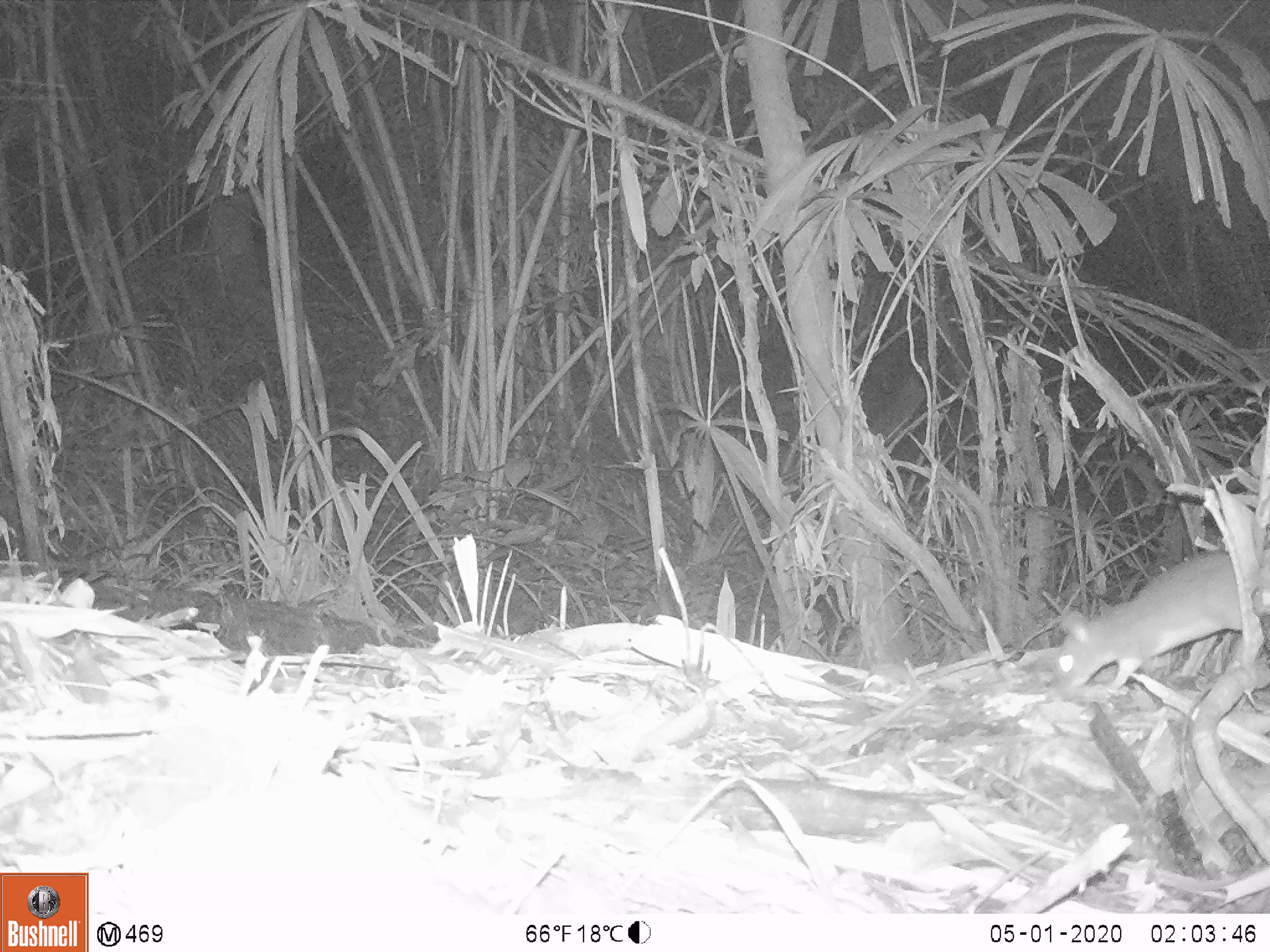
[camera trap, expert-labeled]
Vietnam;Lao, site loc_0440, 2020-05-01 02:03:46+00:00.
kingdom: Animalia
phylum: Chordata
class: Mammalia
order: Rodentia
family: Muridae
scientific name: Muridae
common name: old-world mice and rats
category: unidentified murid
Unidentified murid (old-world mice and rats) (Muridae). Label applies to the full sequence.